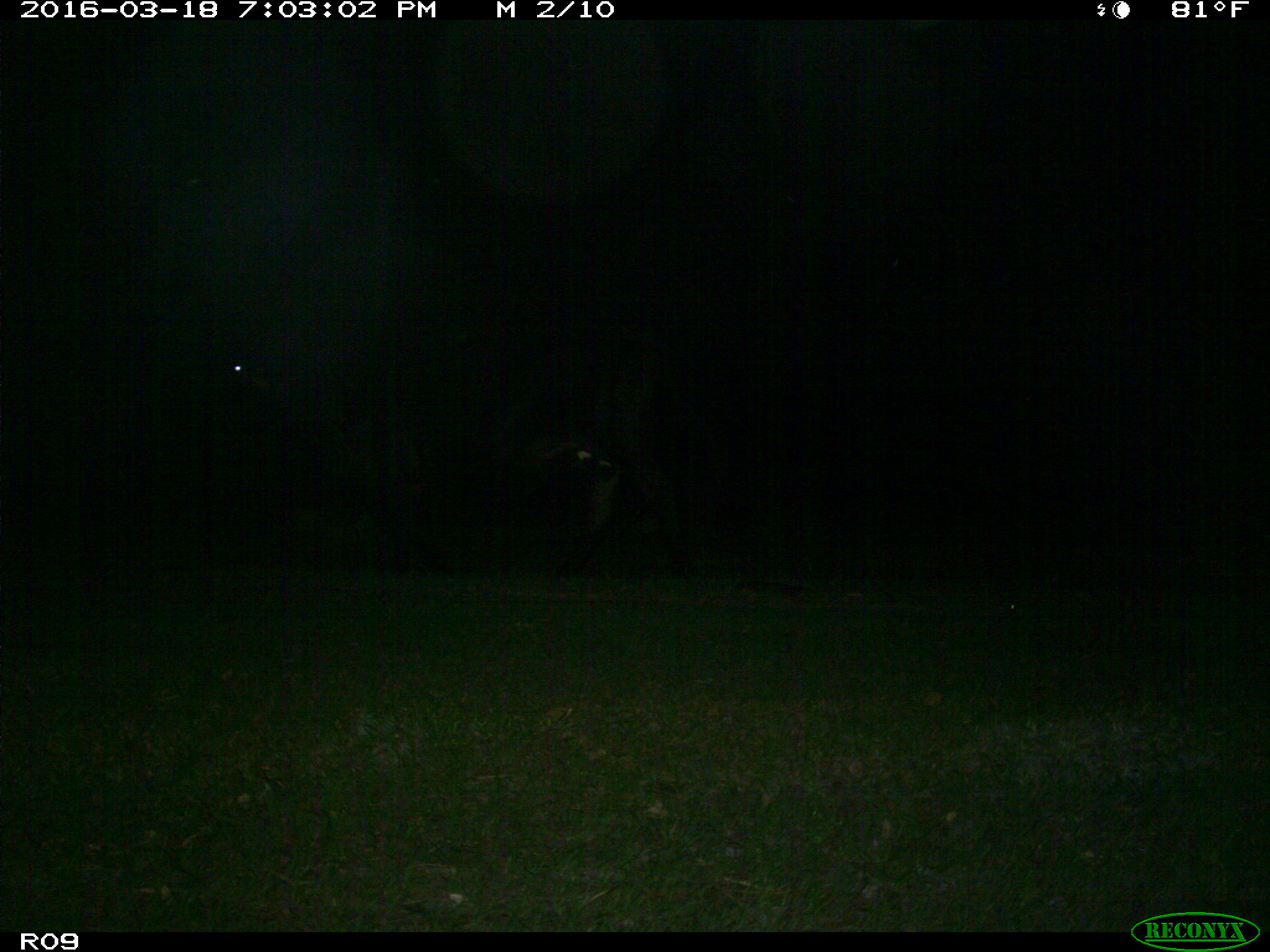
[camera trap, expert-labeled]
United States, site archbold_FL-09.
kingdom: Animalia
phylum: Chordata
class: Mammalia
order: Artiodactyla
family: Bovidae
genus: Bos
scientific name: Bos taurus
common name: domestic cow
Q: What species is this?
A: Bos taurus (domestic cow).